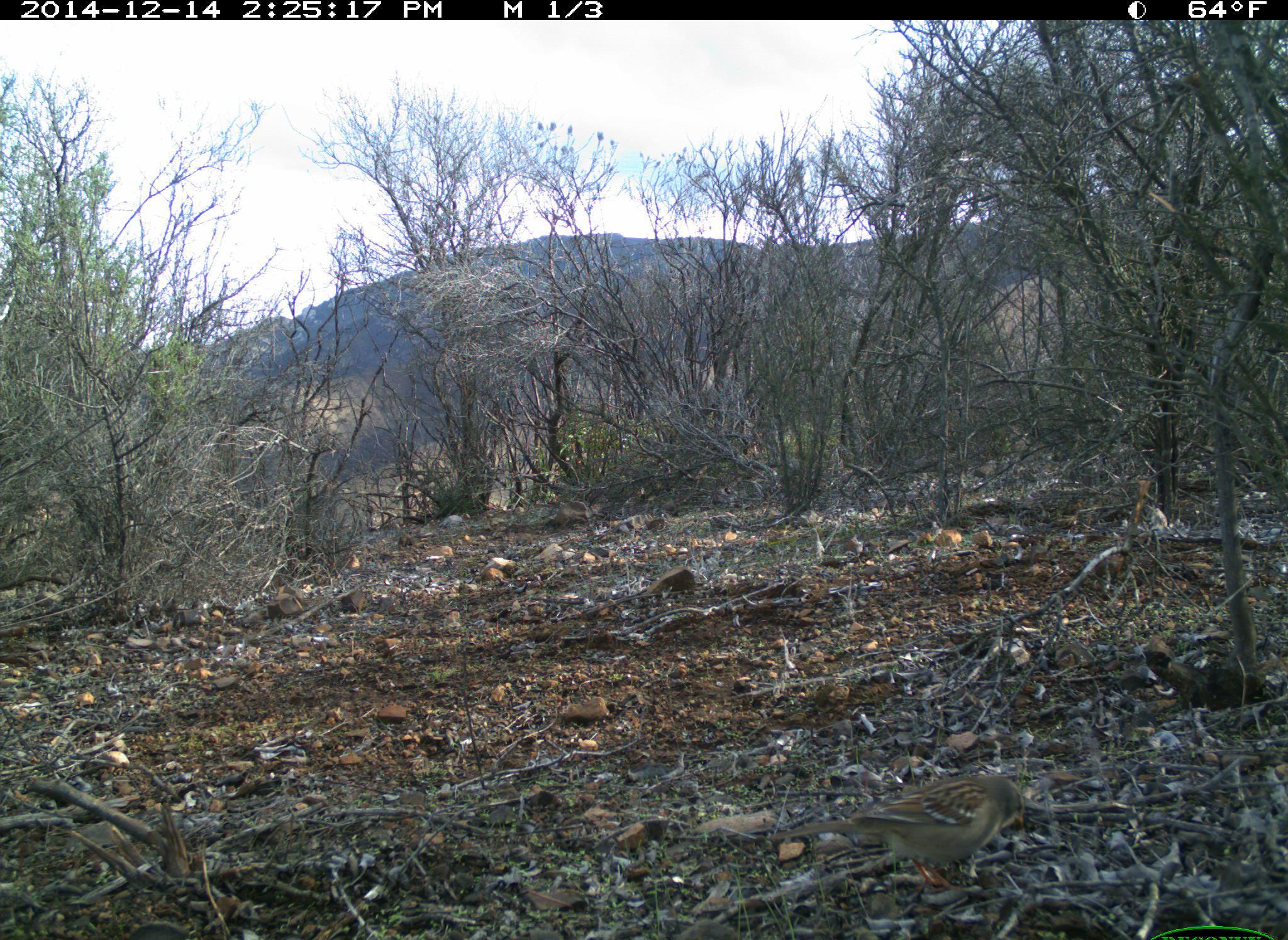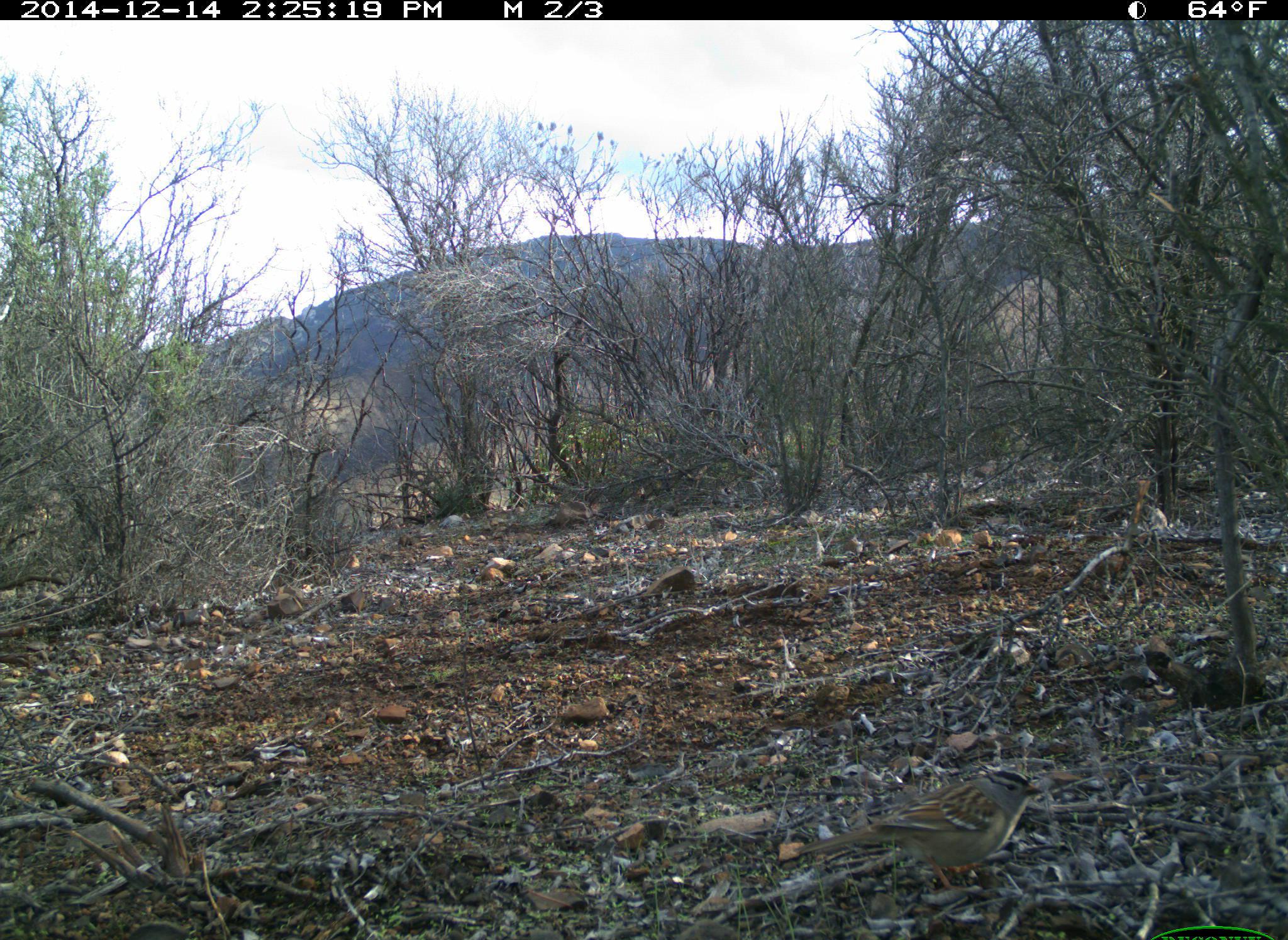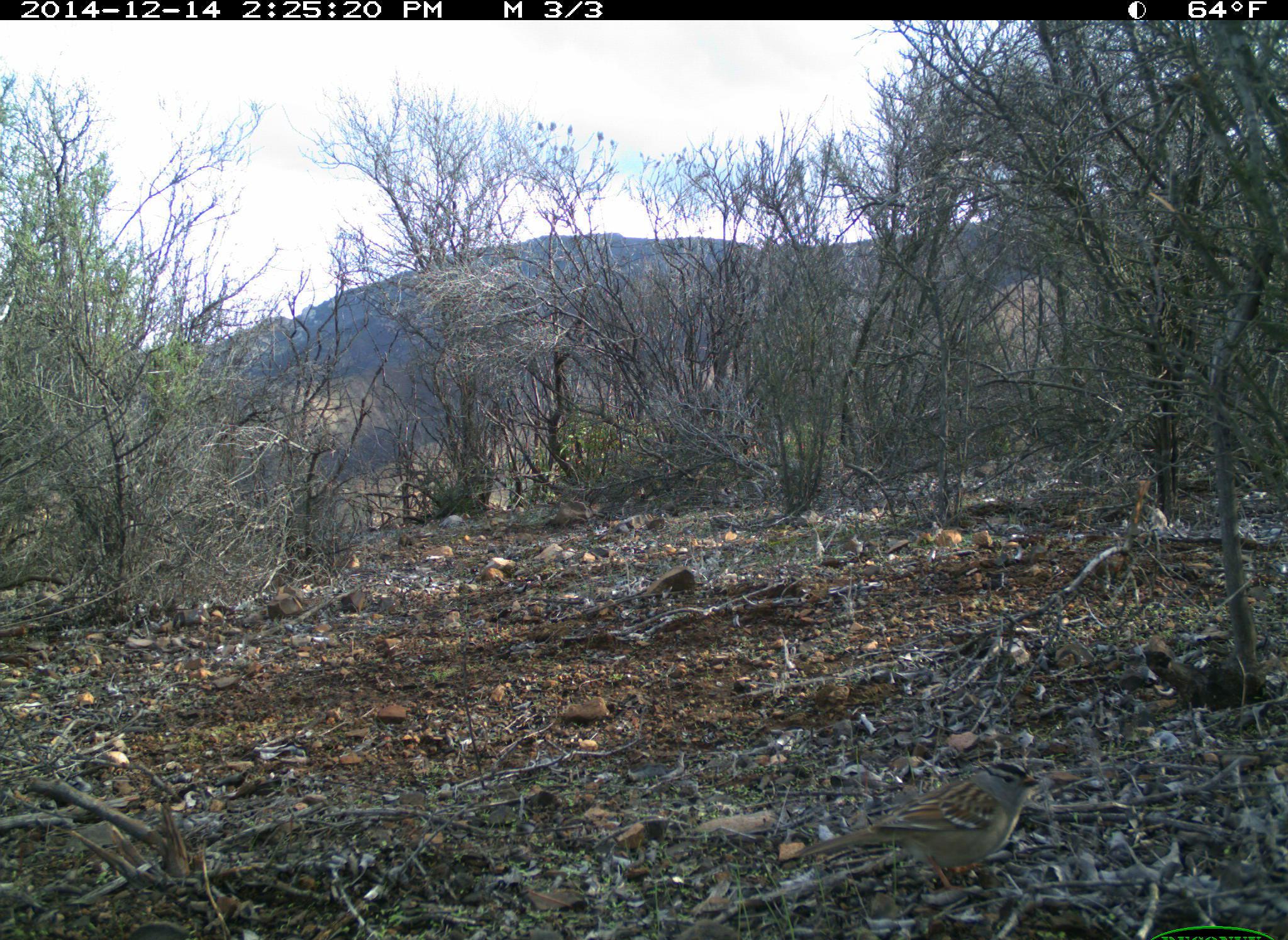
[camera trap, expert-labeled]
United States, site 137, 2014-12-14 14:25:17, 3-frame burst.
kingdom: Animalia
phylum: Chordata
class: Aves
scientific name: Aves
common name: bird